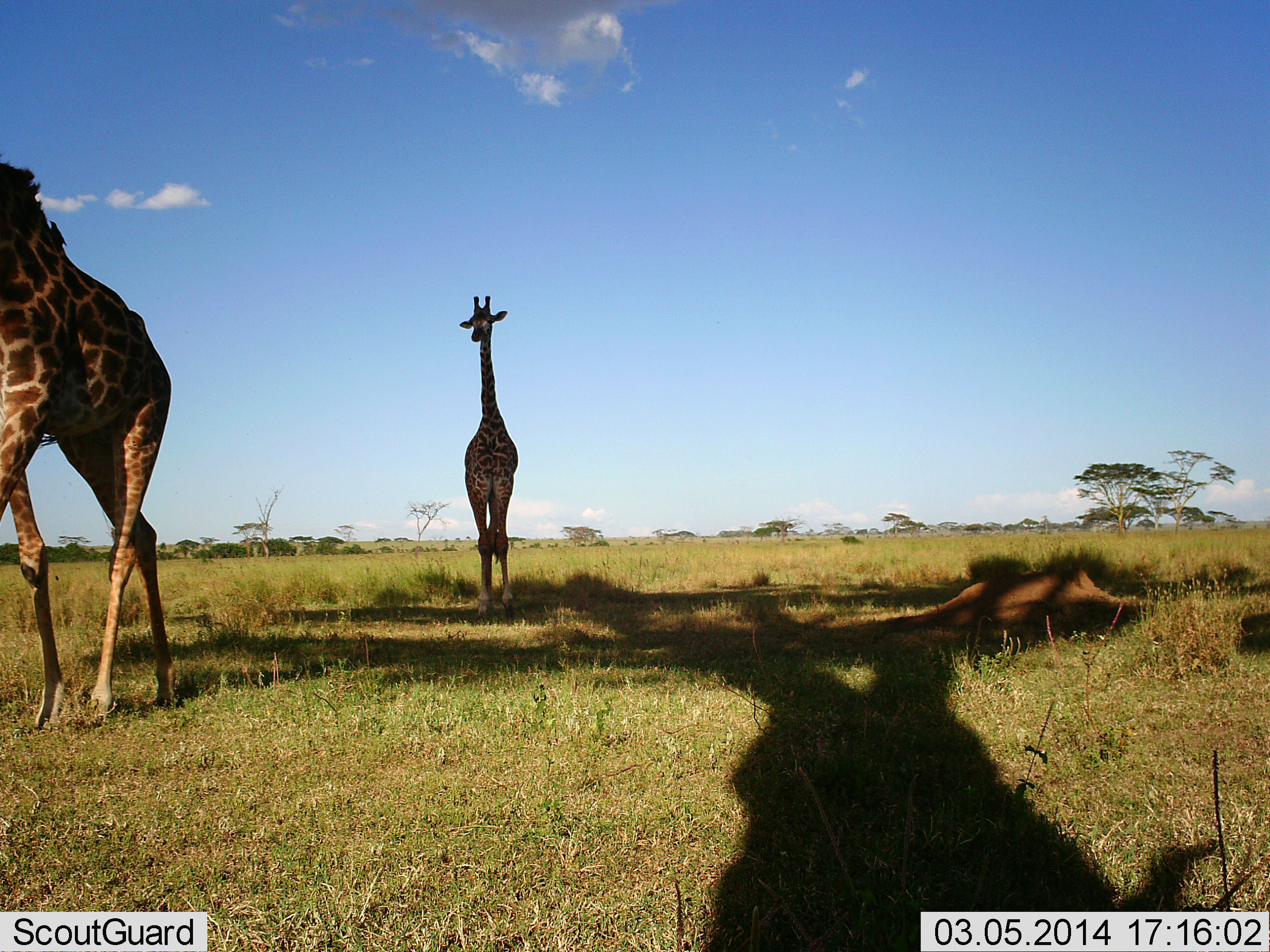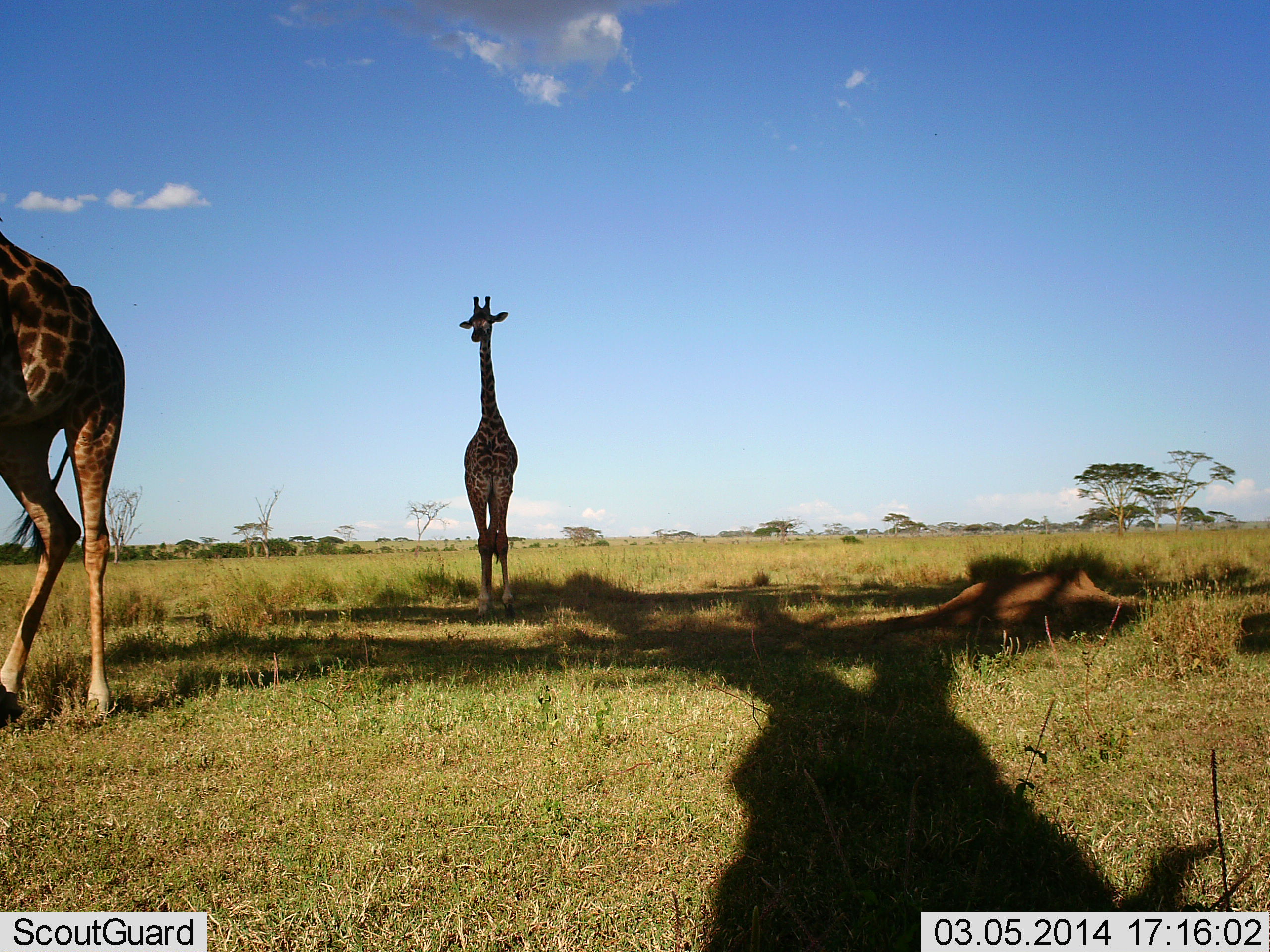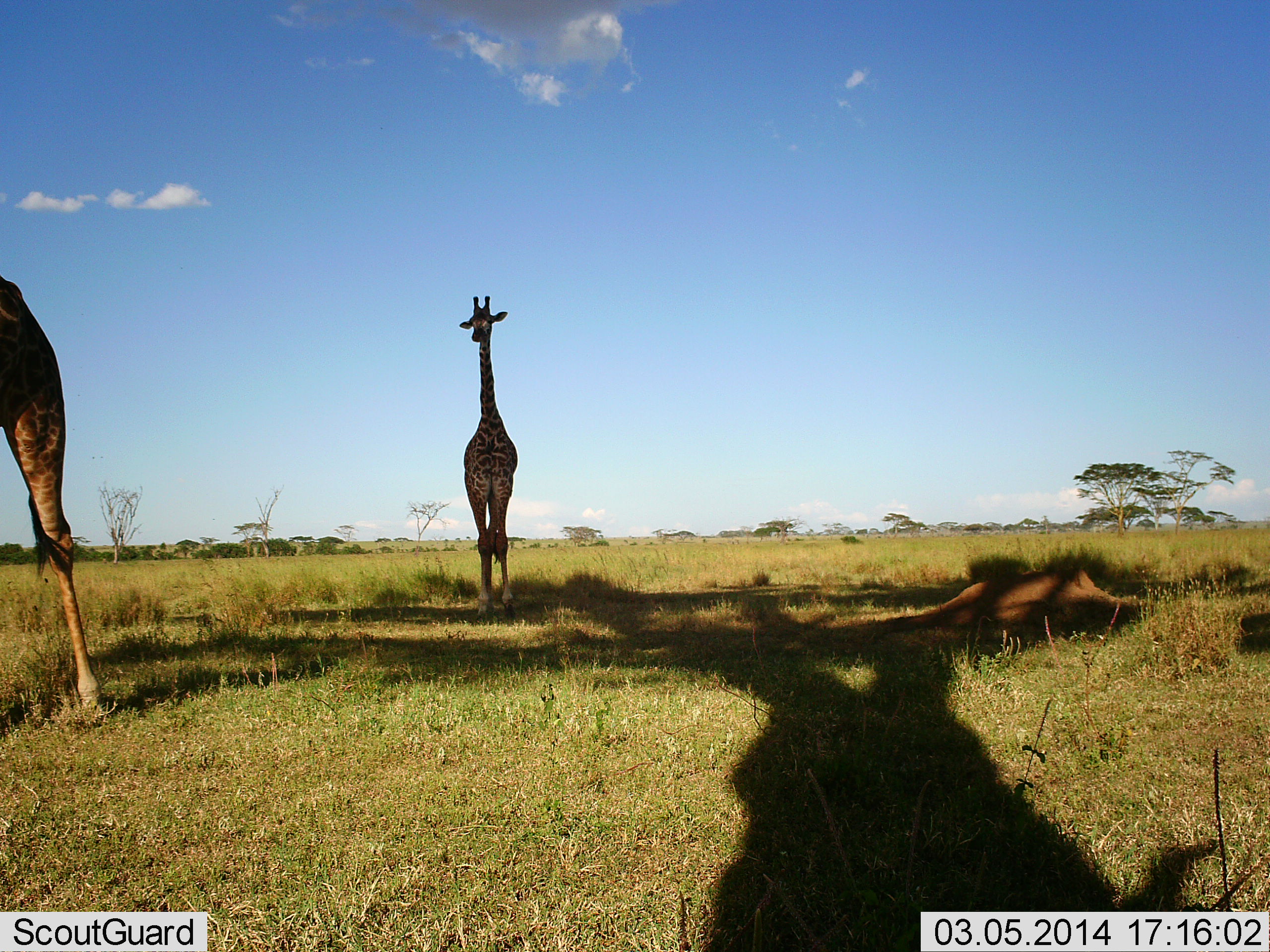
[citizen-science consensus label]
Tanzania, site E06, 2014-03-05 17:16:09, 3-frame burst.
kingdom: Animalia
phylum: Chordata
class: Mammalia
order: Artiodactyla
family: Giraffidae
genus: Giraffa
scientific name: Giraffa camelopardalis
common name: giraffe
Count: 2.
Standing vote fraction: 100%.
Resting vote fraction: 9%.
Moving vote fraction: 82%.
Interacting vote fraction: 0%.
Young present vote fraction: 9%.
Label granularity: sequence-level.